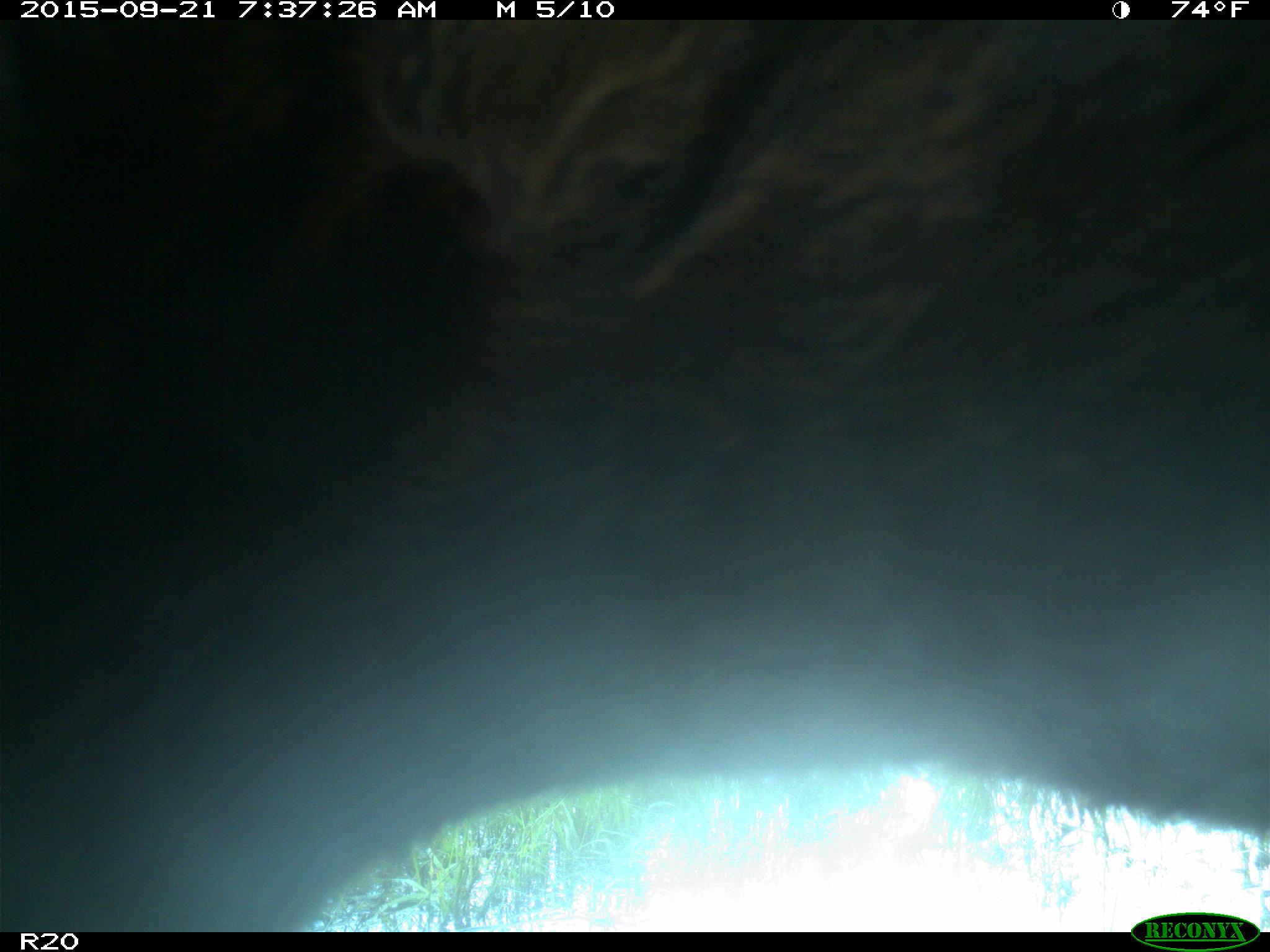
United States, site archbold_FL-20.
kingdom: Animalia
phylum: Chordata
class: Mammalia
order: Artiodactyla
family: Bovidae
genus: Bos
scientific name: Bos taurus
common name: domestic cow